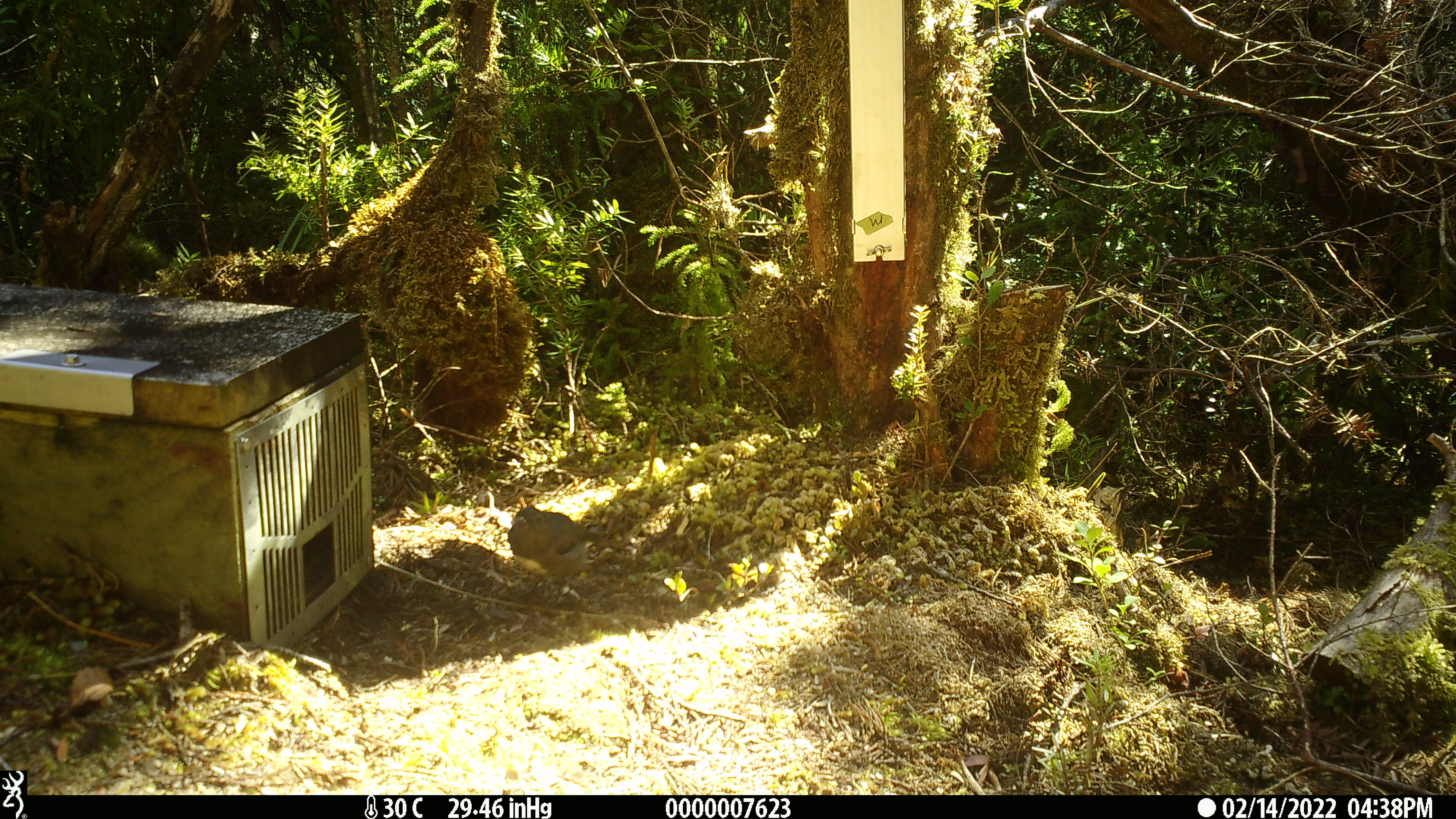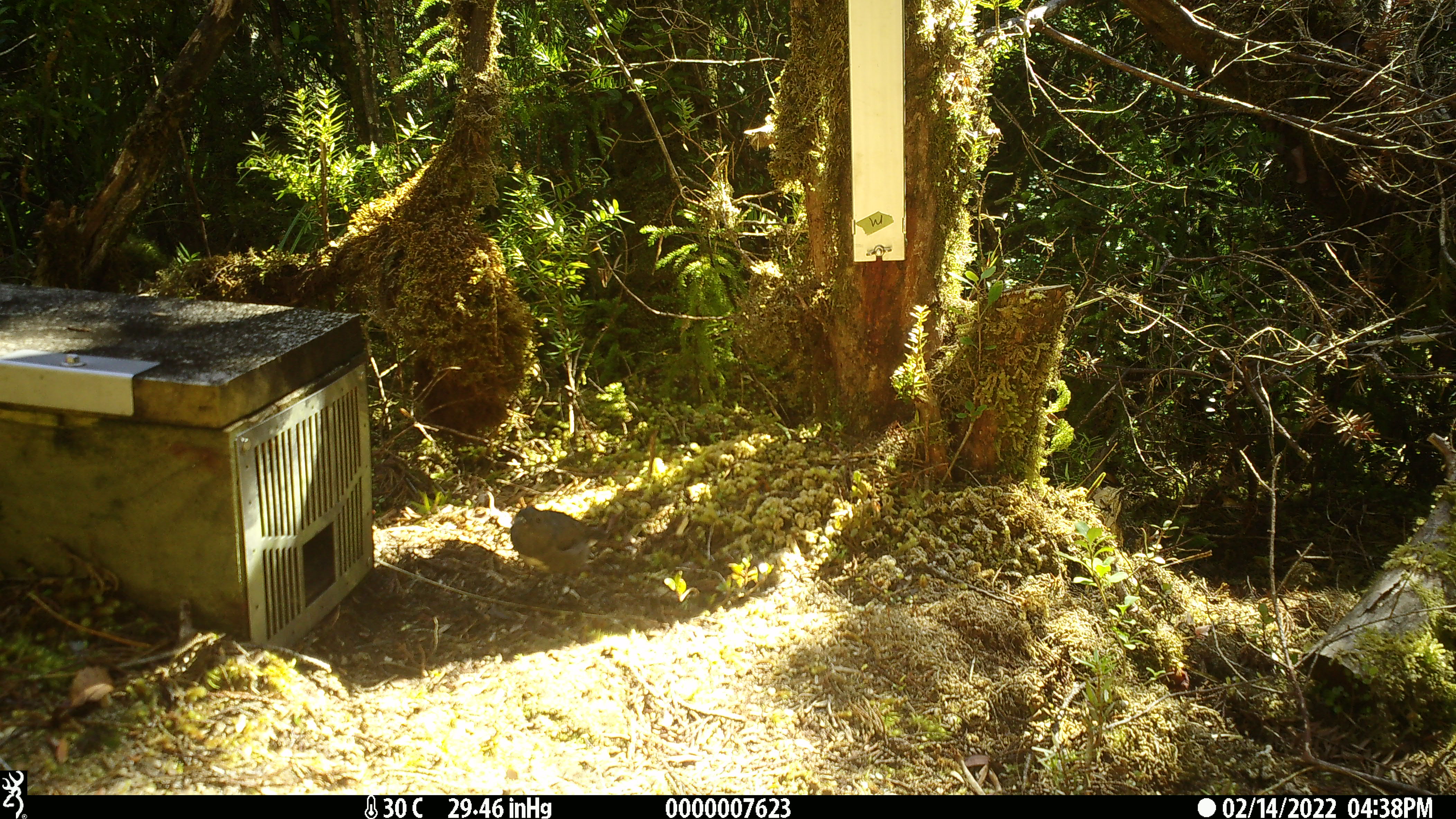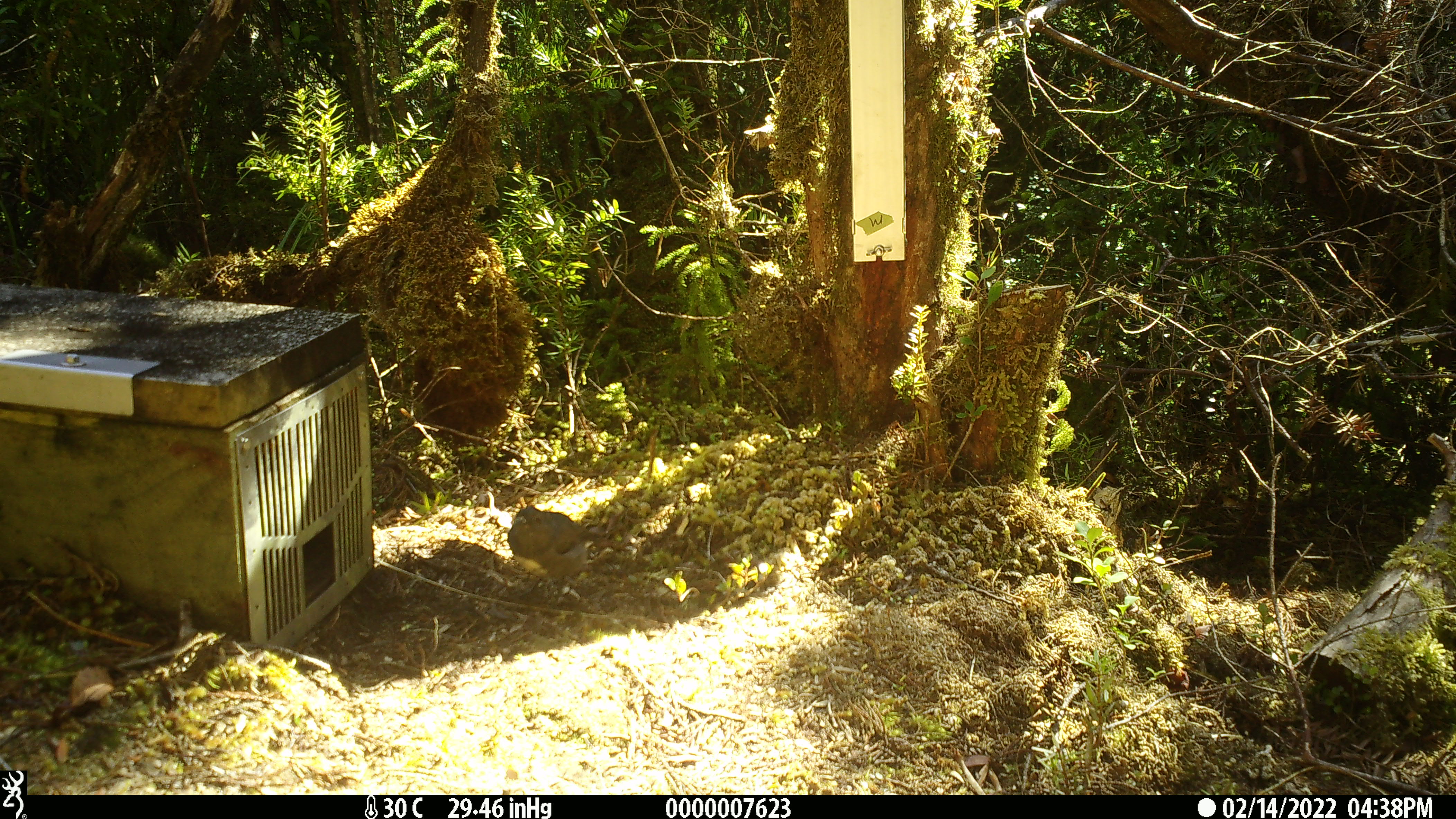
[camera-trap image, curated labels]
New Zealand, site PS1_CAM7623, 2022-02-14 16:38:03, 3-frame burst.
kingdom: Animalia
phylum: Chordata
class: Aves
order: Passeriformes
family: Petroicidae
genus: Petroica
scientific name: Petroica australis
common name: new zealand robin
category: robin